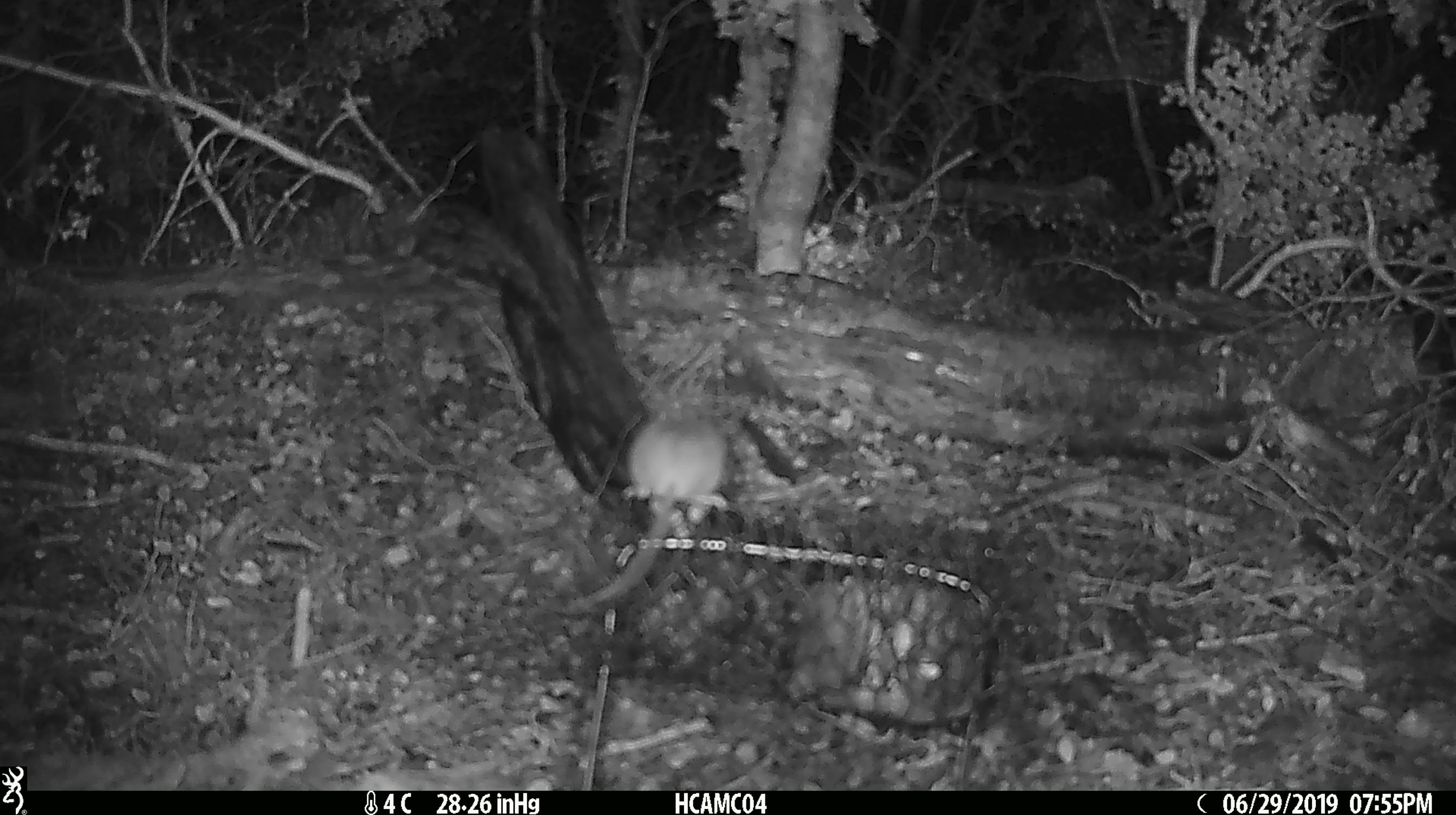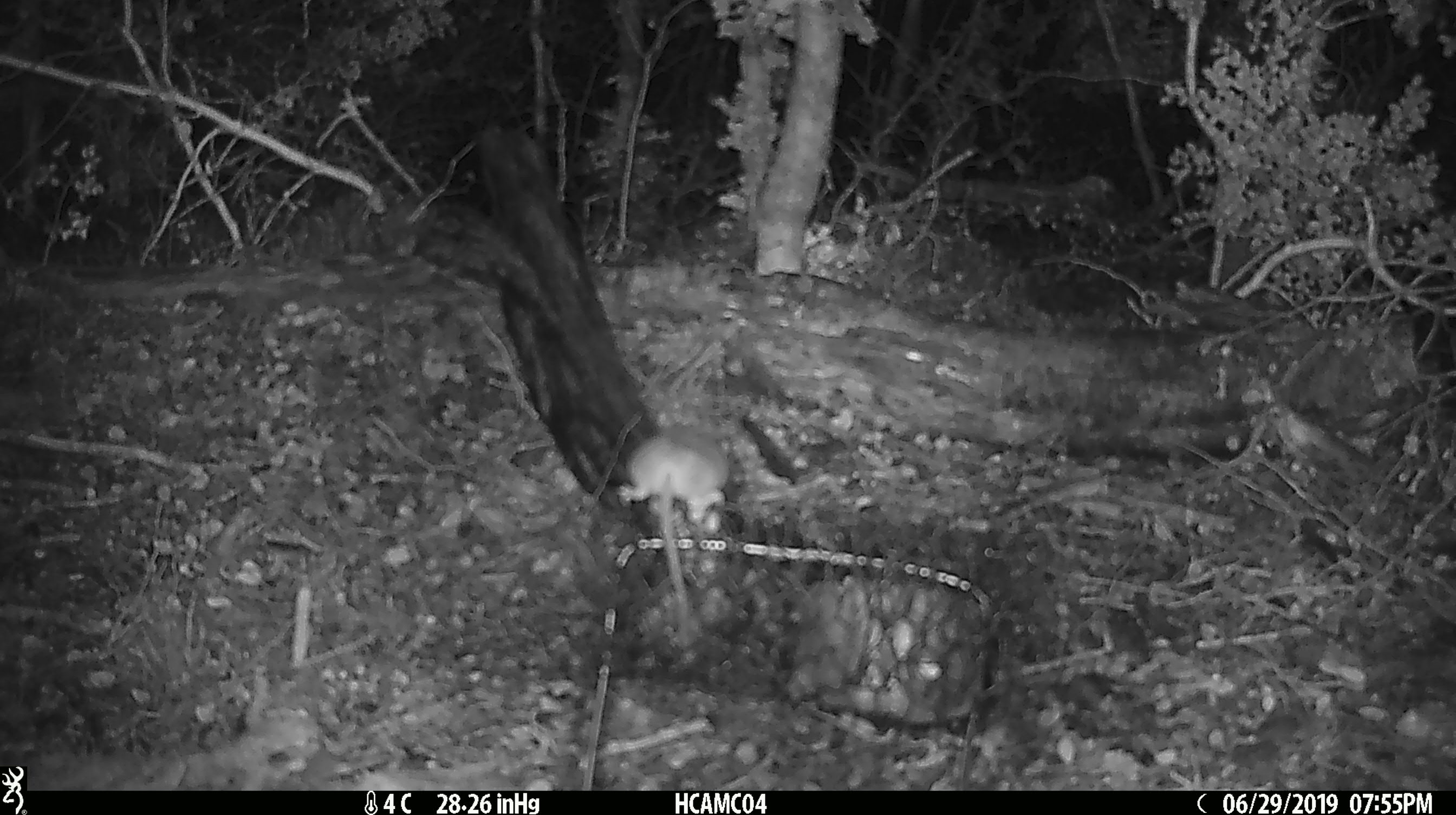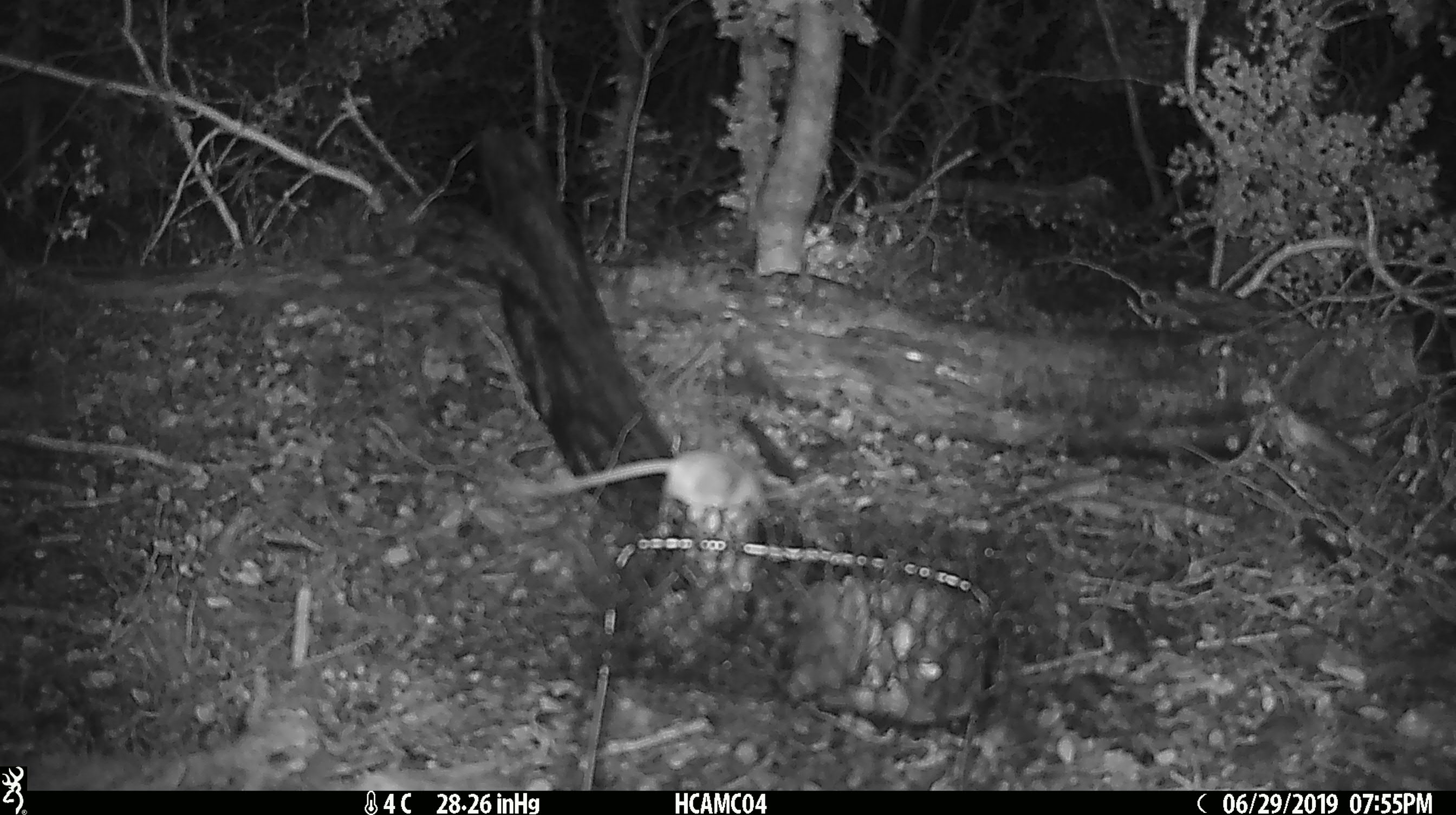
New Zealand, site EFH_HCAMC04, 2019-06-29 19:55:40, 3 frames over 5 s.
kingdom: Animalia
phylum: Chordata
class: Mammalia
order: Rodentia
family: Muridae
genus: Mus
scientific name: Mus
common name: mouse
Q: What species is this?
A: Mouse (Mus).